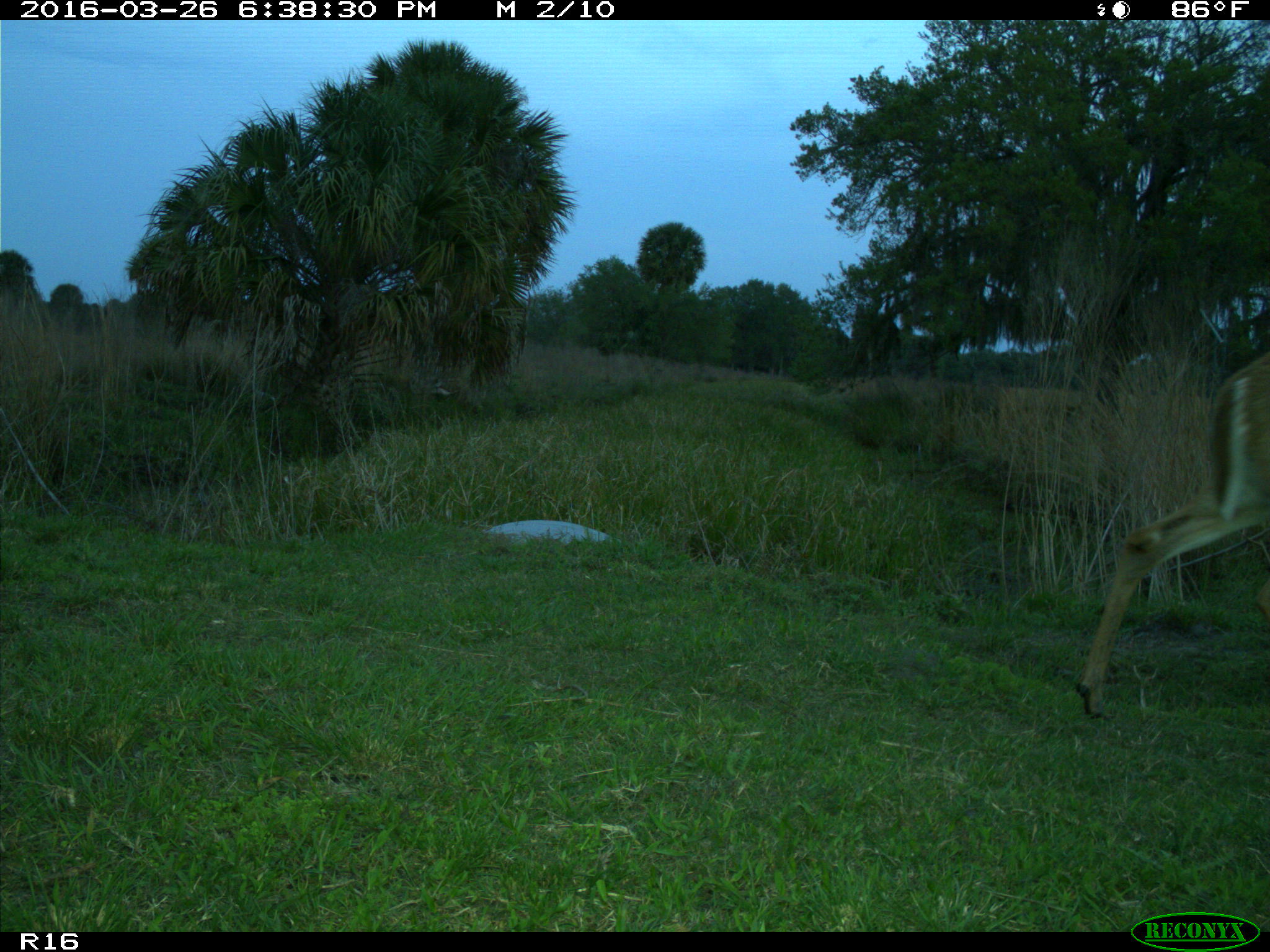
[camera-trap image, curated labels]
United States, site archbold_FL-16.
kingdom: Animalia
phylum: Chordata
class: Mammalia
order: Artiodactyla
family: Cervidae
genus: Odocoileus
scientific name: Odocoileus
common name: deer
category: unidentified deer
Unidentified deer (deer) (Odocoileus).